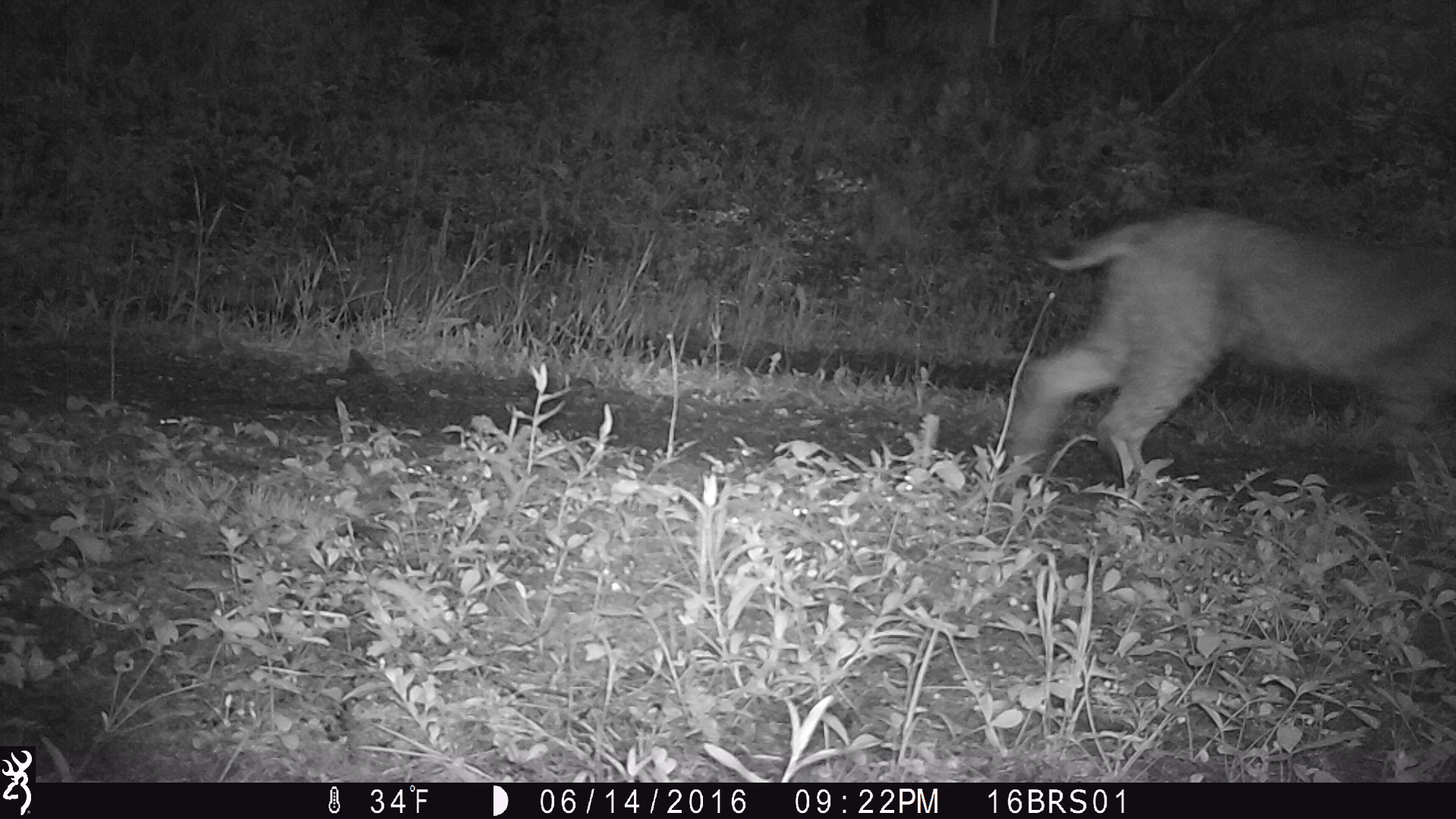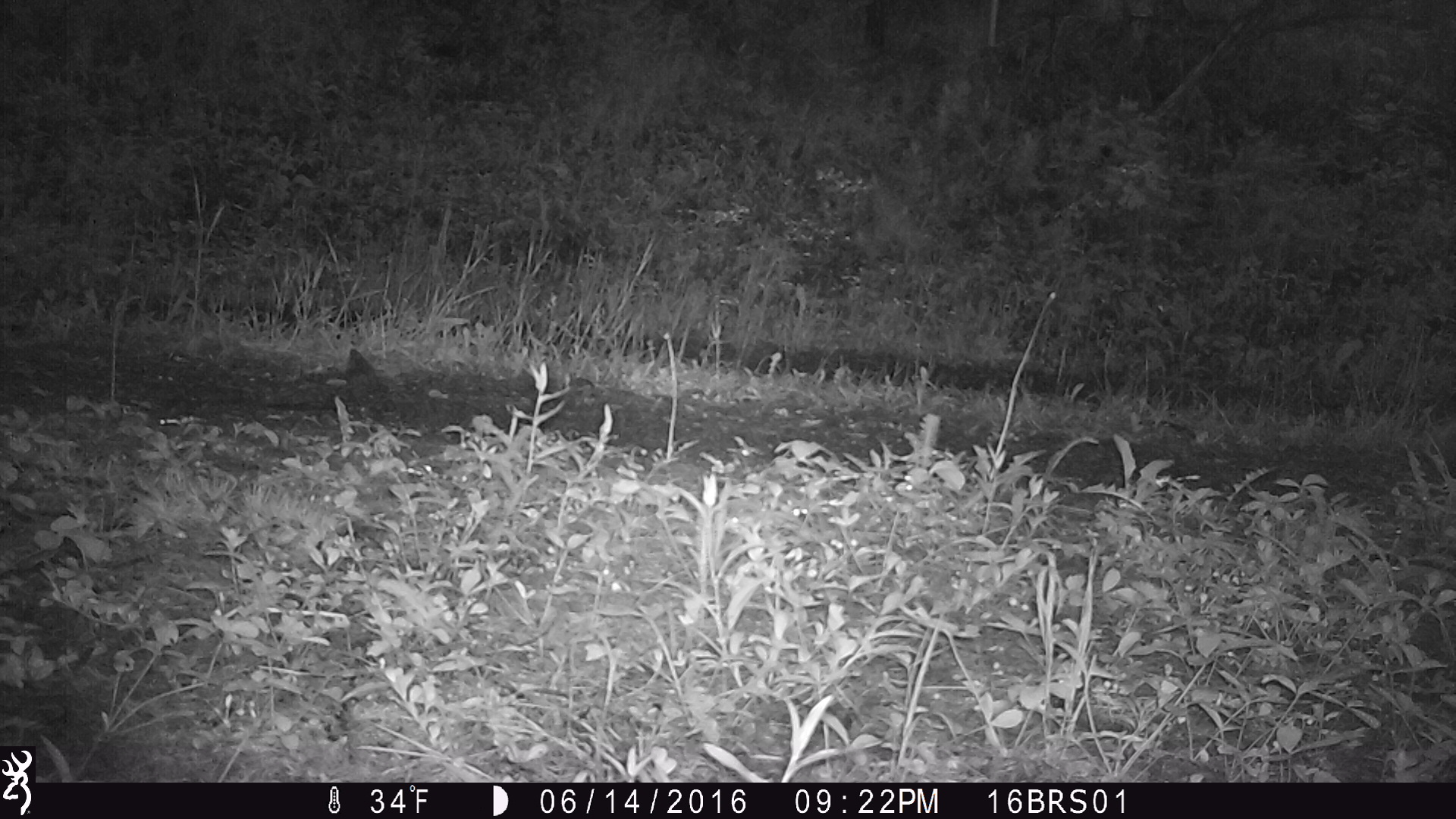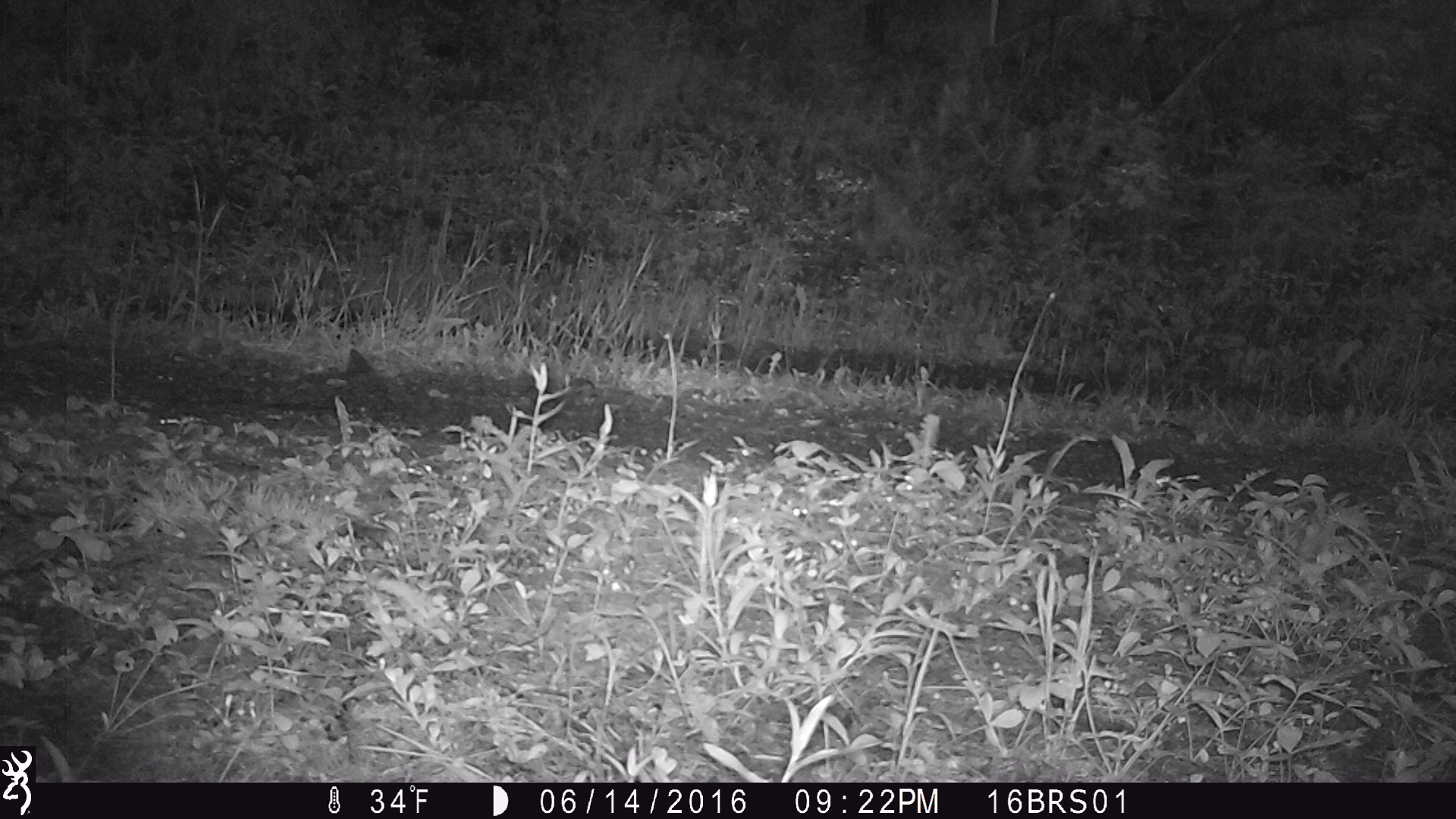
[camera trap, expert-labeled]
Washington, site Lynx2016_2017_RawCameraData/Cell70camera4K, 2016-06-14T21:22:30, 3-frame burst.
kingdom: Animalia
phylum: Chordata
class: Mammalia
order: Carnivora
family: Felidae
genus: Lynx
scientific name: Lynx rufus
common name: bobcat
Lynx rufus (bobcat). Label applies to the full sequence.